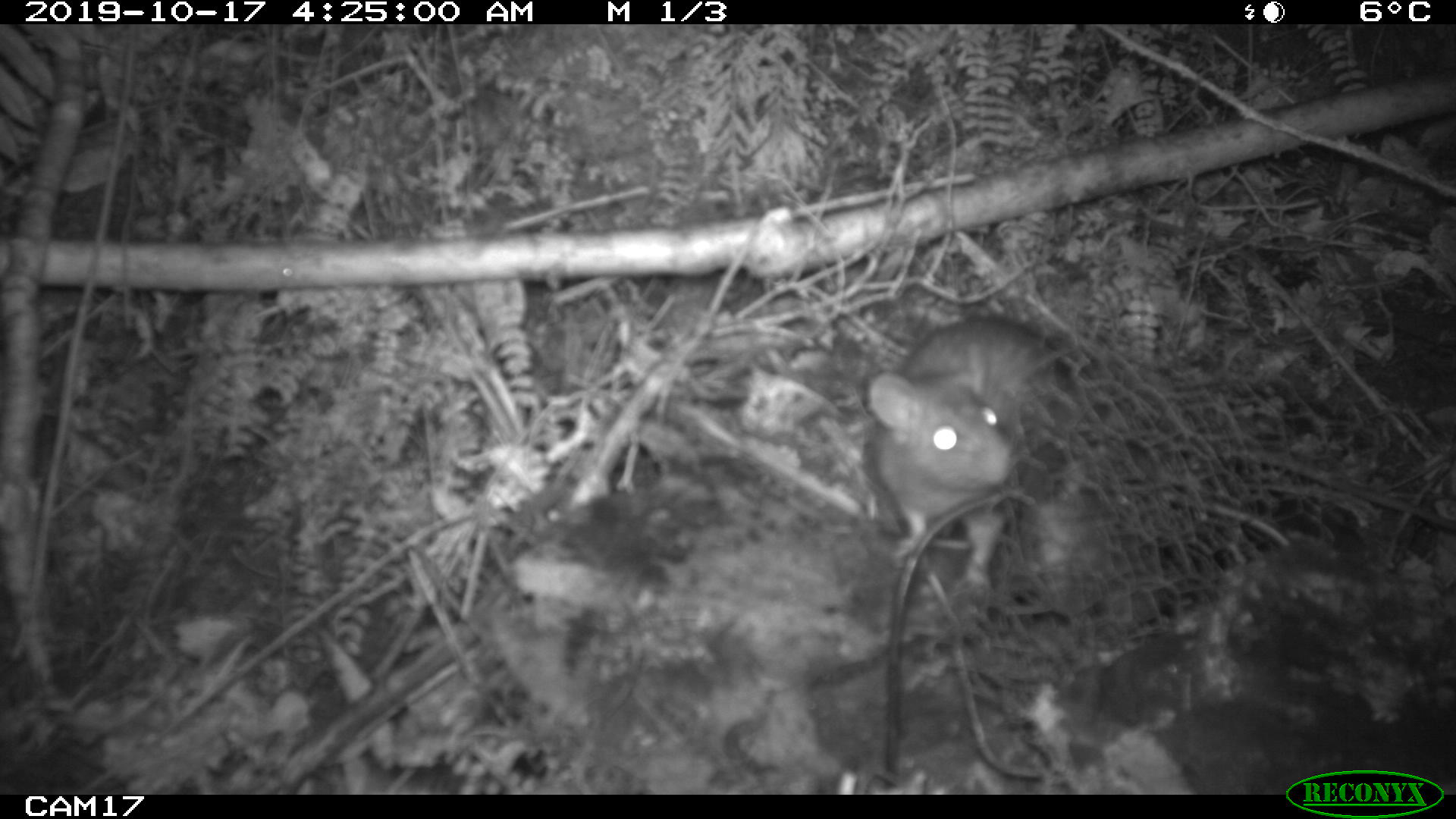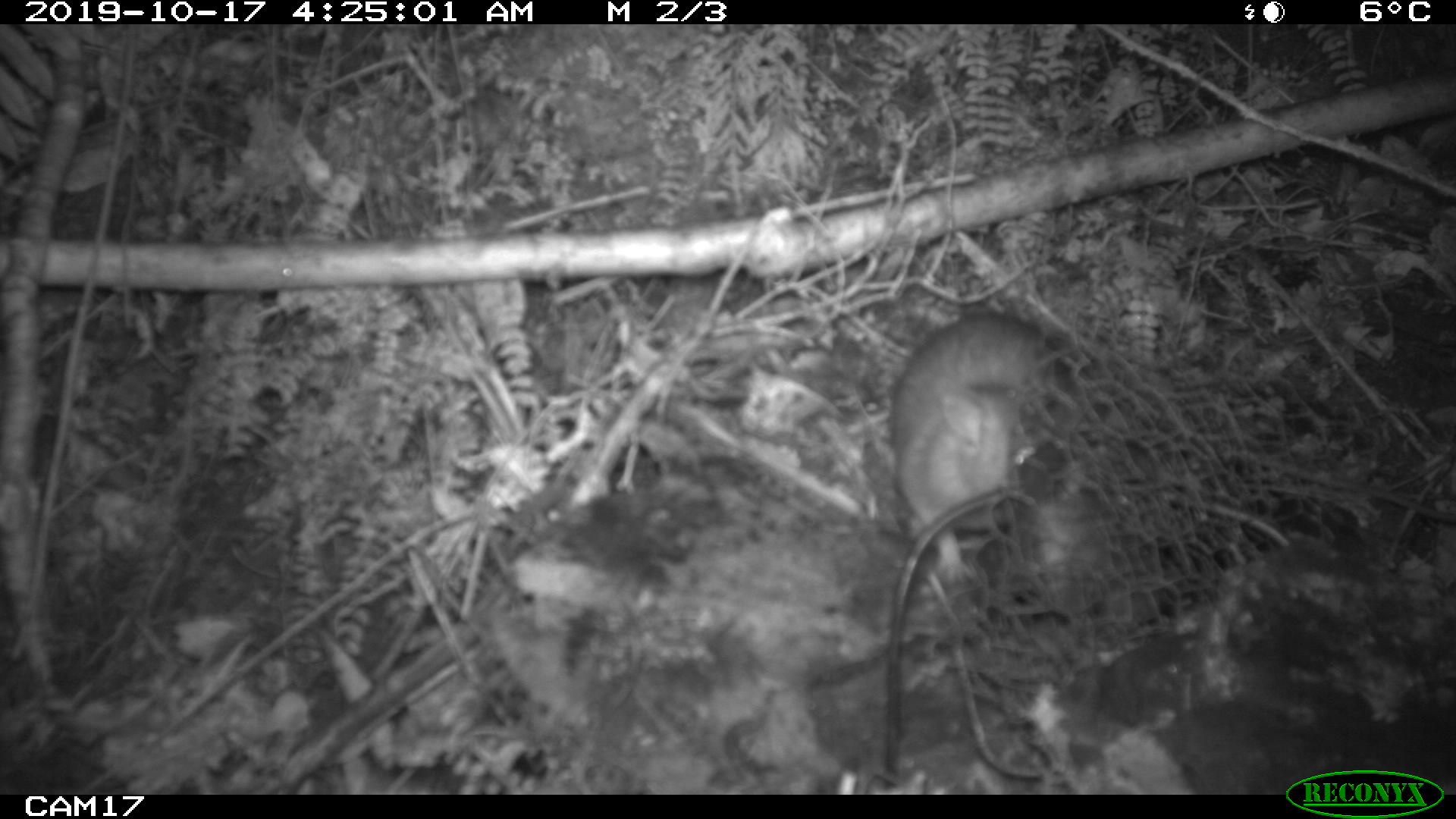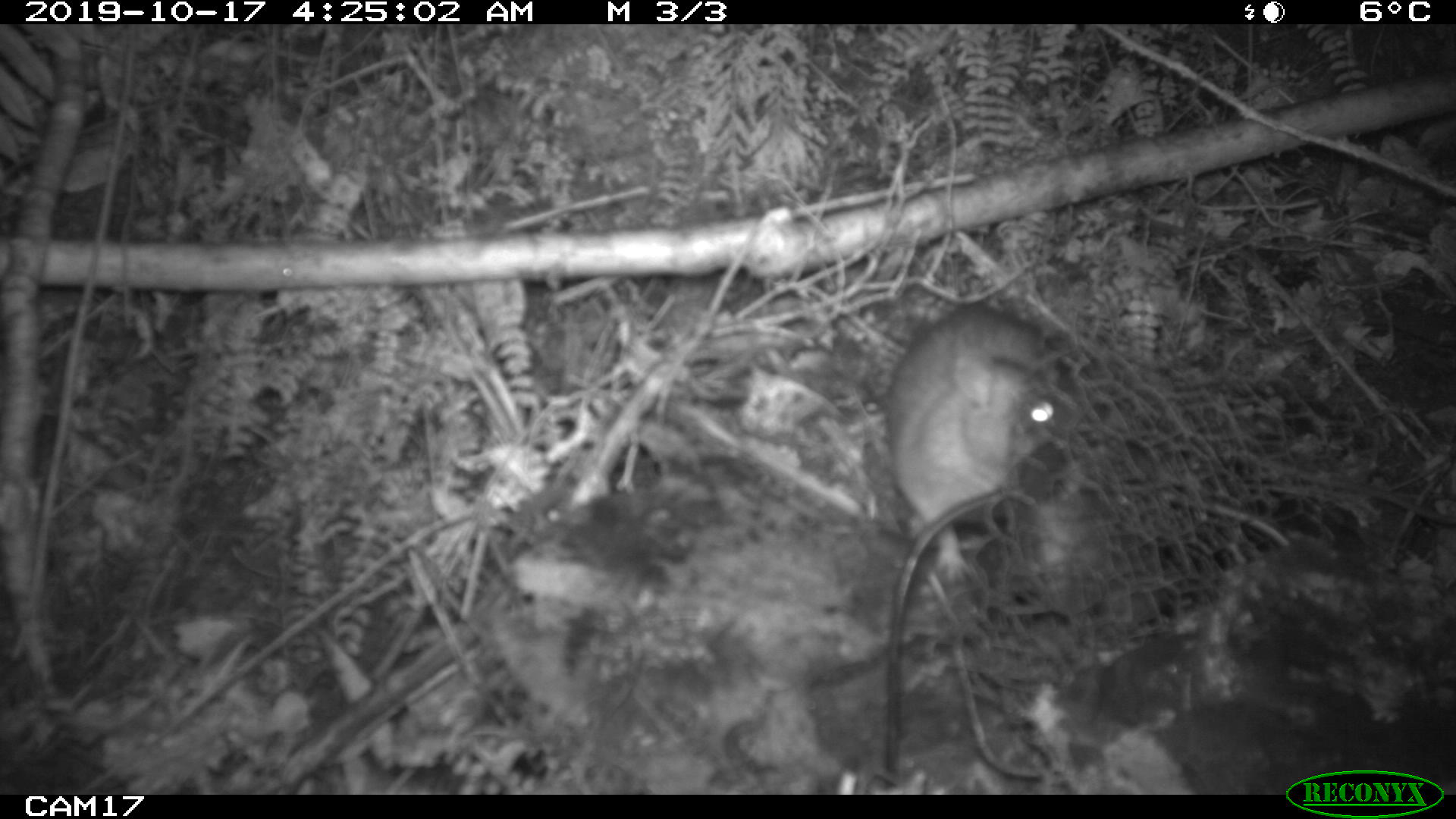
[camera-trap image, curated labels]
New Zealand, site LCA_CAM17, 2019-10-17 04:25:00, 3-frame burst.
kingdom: Animalia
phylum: Chordata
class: Mammalia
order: Rodentia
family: Muridae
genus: Rattus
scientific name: Rattus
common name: rat